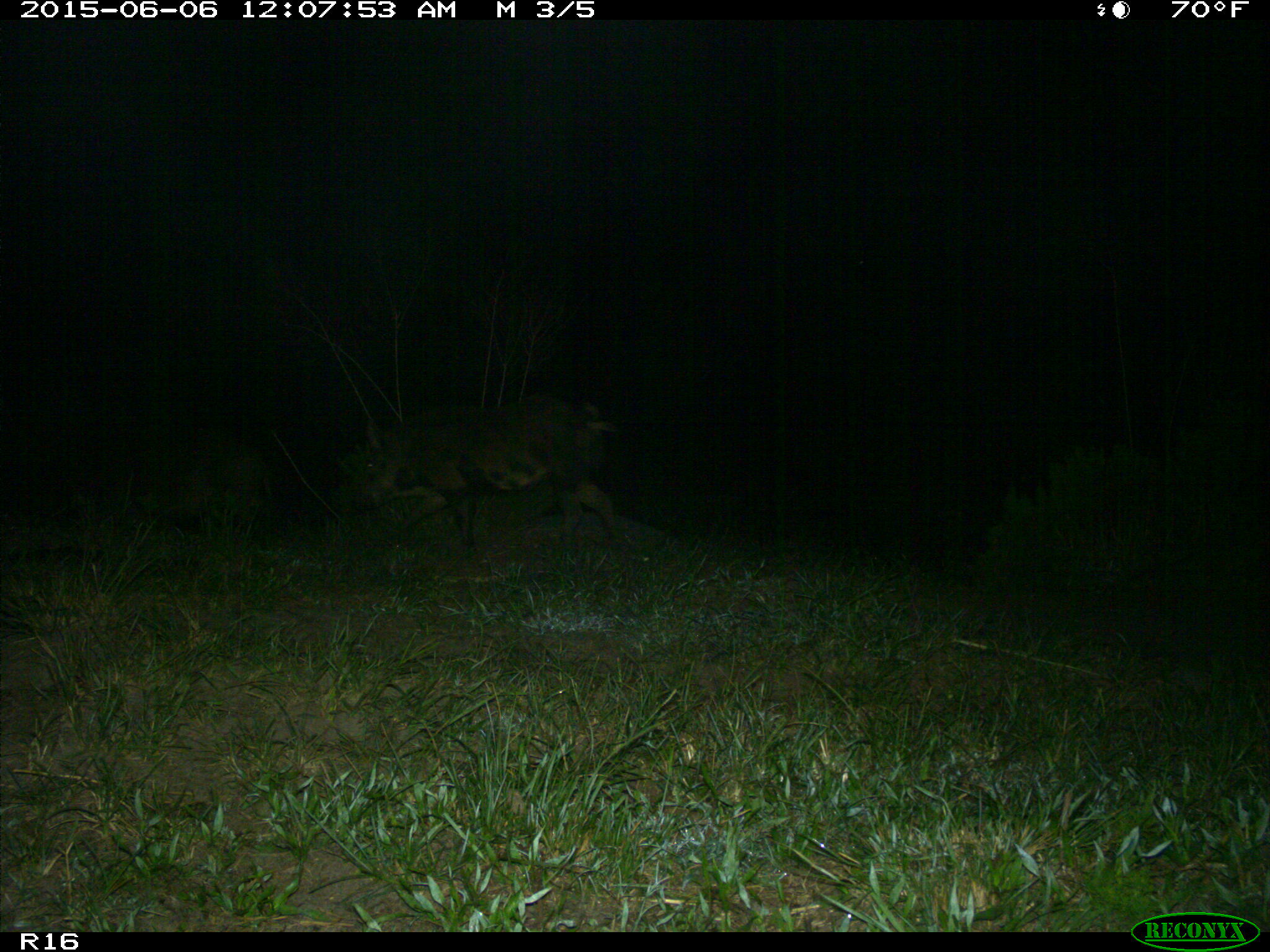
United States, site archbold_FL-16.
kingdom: Animalia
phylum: Chordata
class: Mammalia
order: Artiodactyla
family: Suidae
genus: Sus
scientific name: Sus scrofa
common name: wild boar